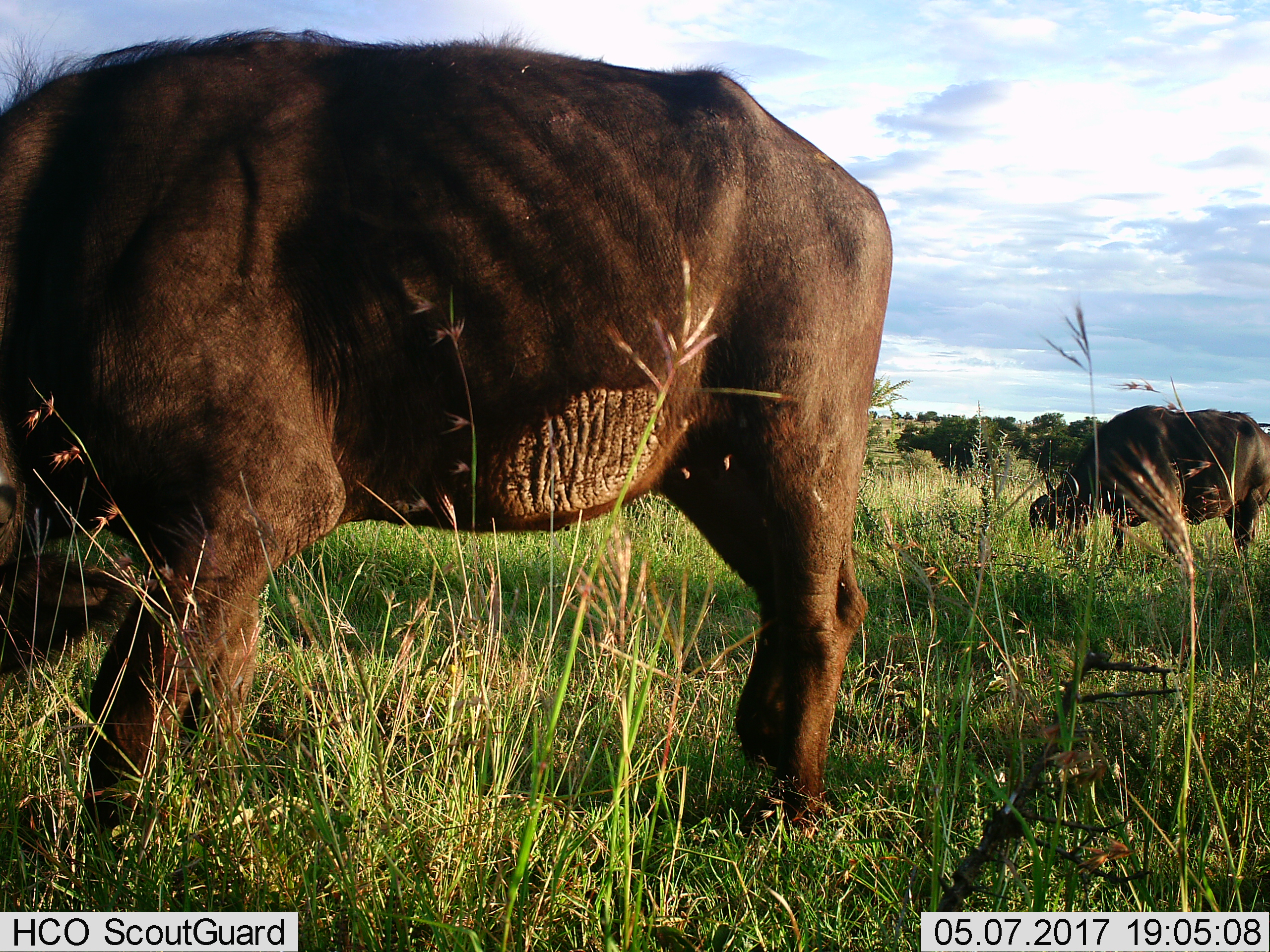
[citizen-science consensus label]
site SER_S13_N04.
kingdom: Animalia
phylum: Chordata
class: Mammalia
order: Artiodactyla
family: Bovidae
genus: Syncerus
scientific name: Syncerus caffer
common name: african buffalo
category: buffalo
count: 2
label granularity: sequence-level